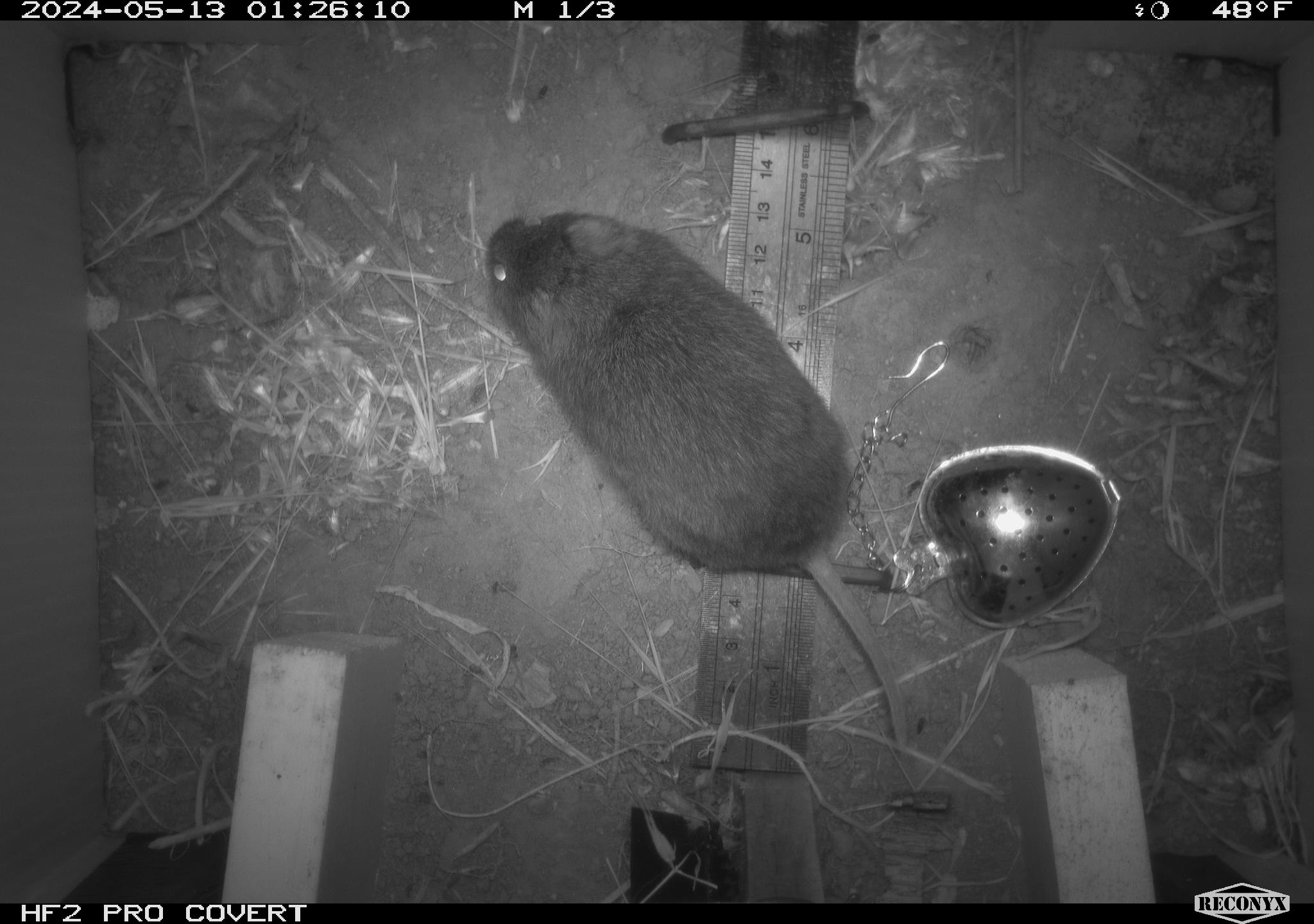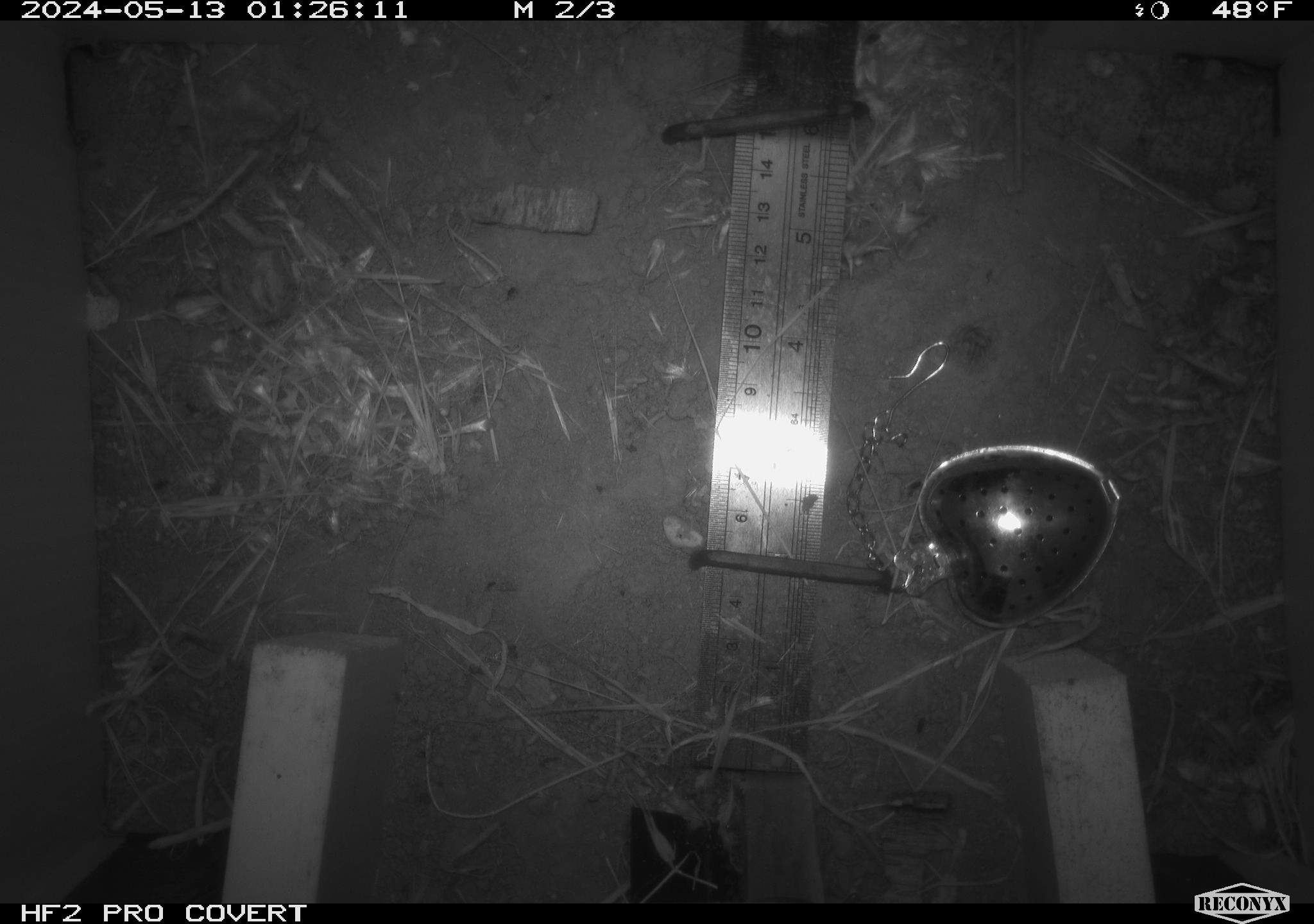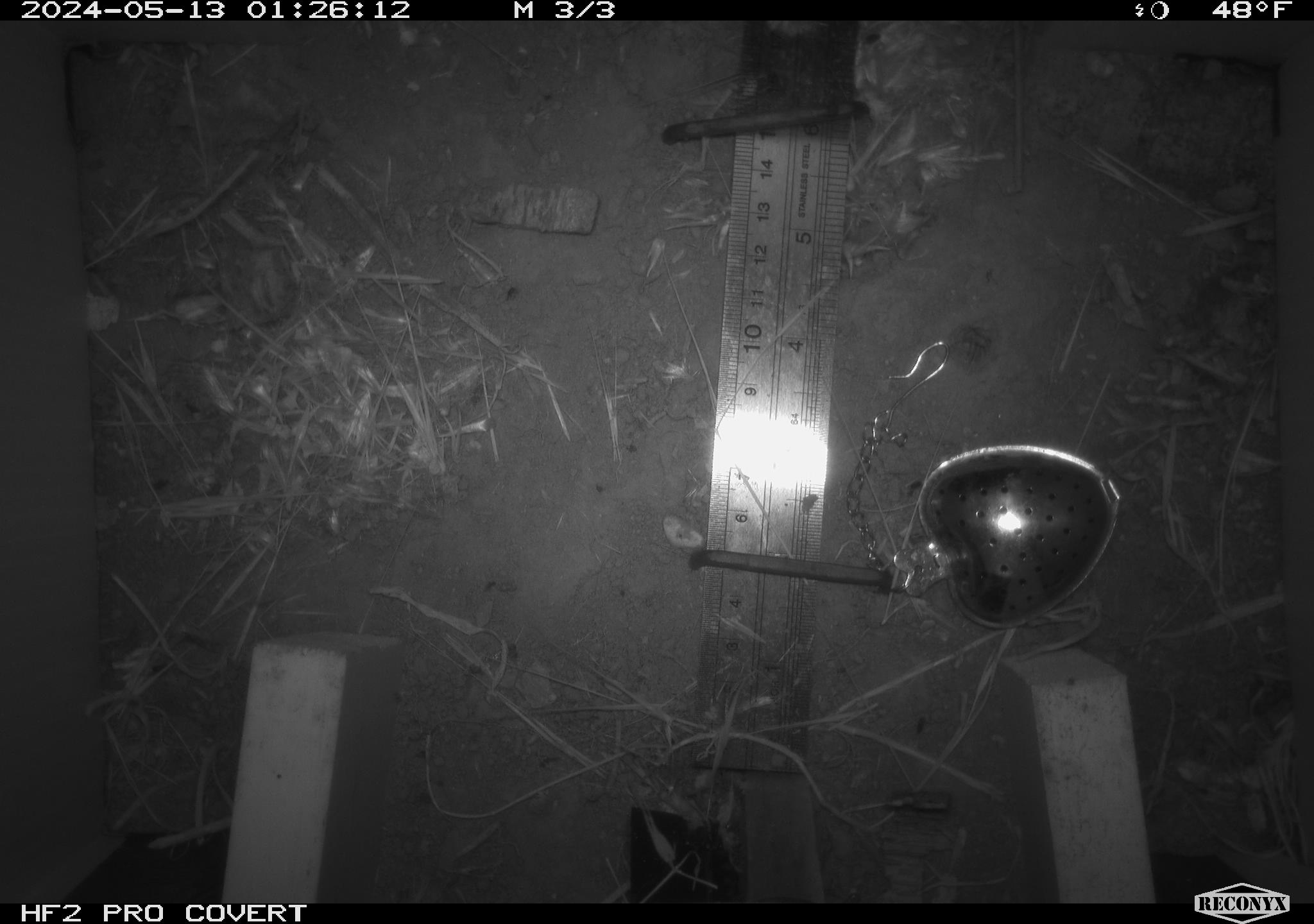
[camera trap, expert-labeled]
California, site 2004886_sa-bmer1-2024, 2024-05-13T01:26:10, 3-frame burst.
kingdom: Animalia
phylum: Chordata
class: Mammalia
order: Rodentia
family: Cricetidae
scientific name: Arvicolinae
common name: voles, lemmings, and muskrats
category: arvicolinae subfamily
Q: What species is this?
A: Arvicolinae subfamily (voles, lemmings, and muskrats) (Arvicolinae).